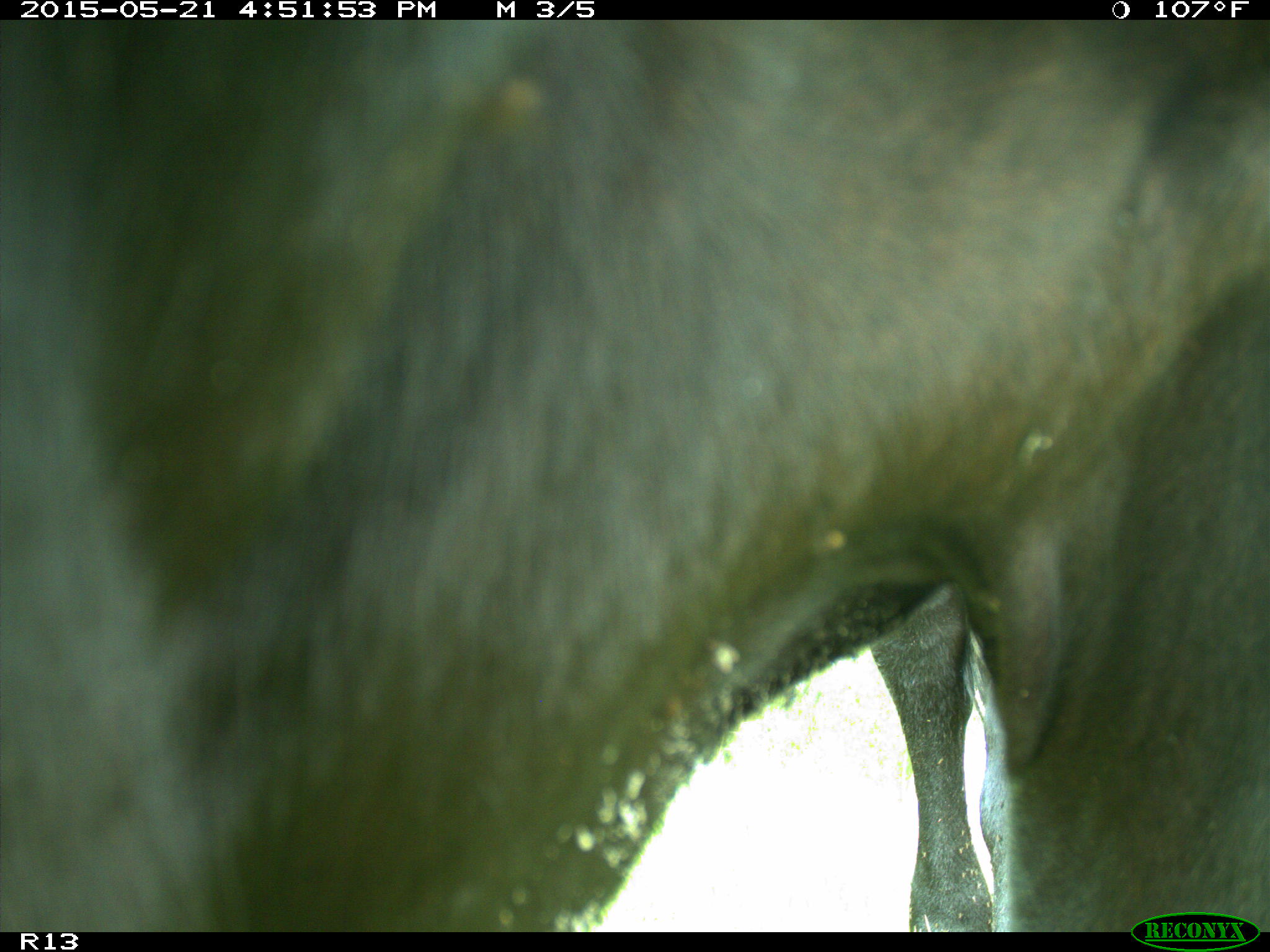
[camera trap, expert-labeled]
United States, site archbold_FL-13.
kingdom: Animalia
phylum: Chordata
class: Mammalia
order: Artiodactyla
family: Bovidae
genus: Bos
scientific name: Bos taurus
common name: domestic cow